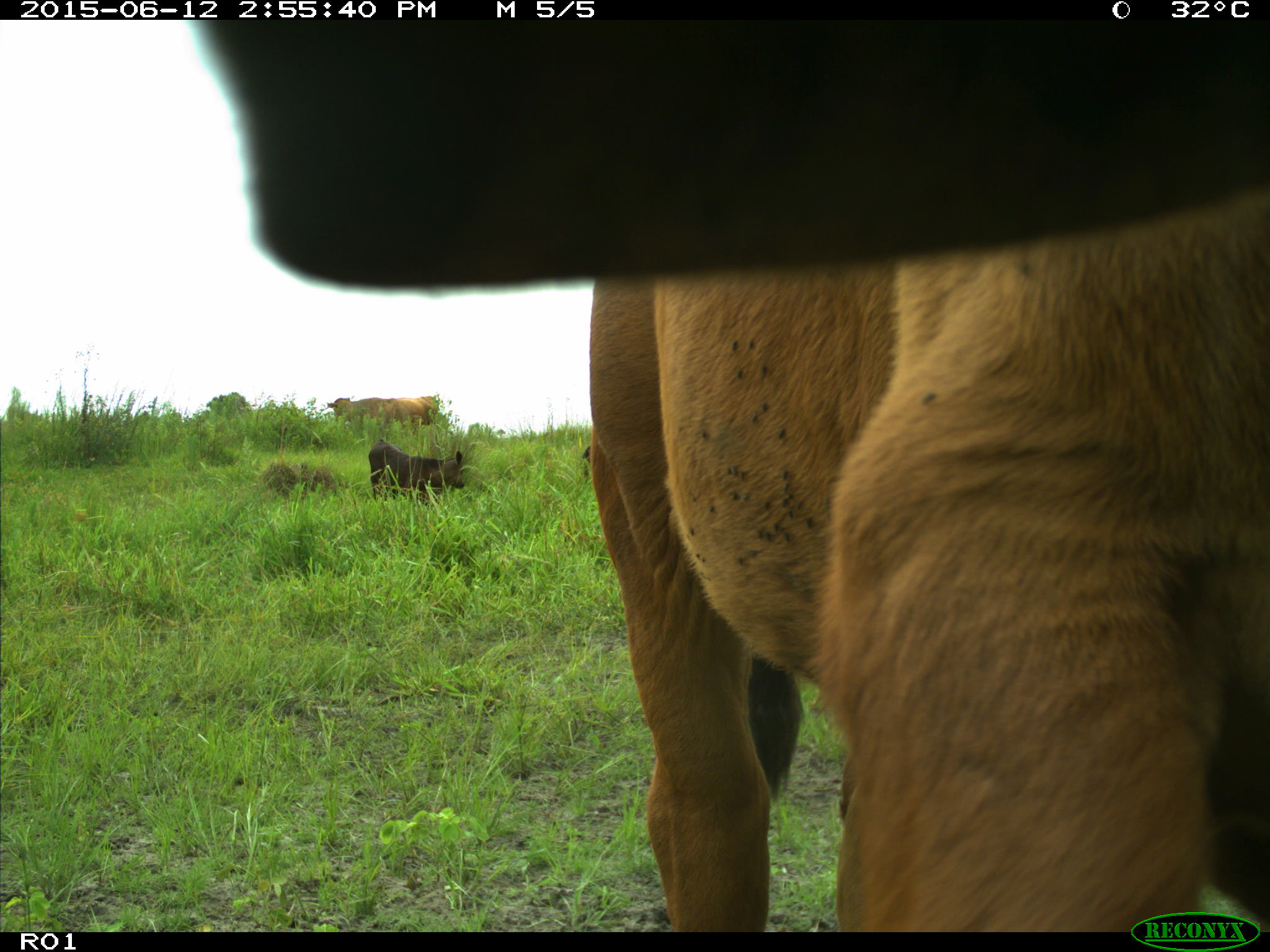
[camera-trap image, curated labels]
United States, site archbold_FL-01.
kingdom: Animalia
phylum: Chordata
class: Mammalia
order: Artiodactyla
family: Bovidae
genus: Bos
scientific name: Bos taurus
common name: domestic cow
Bos taurus (domestic cow).